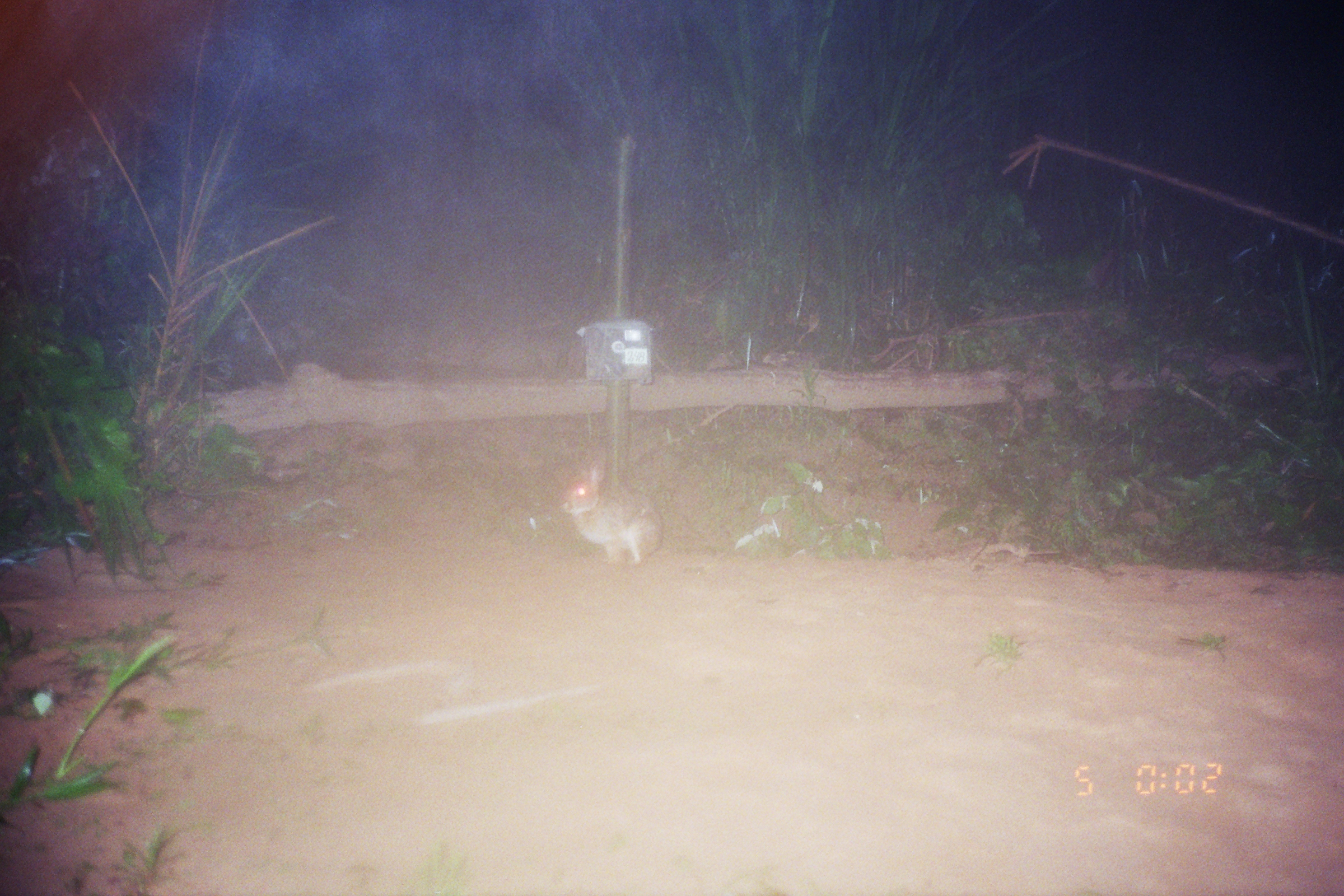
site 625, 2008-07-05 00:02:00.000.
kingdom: Animalia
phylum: Chordata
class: Mammalia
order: Lagomorpha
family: Leporidae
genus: Sylvilagus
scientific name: Sylvilagus brasiliensis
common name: tapeti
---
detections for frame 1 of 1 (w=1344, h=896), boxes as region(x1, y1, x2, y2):
sylvilagus brasiliensis: region(553, 451, 664, 567)